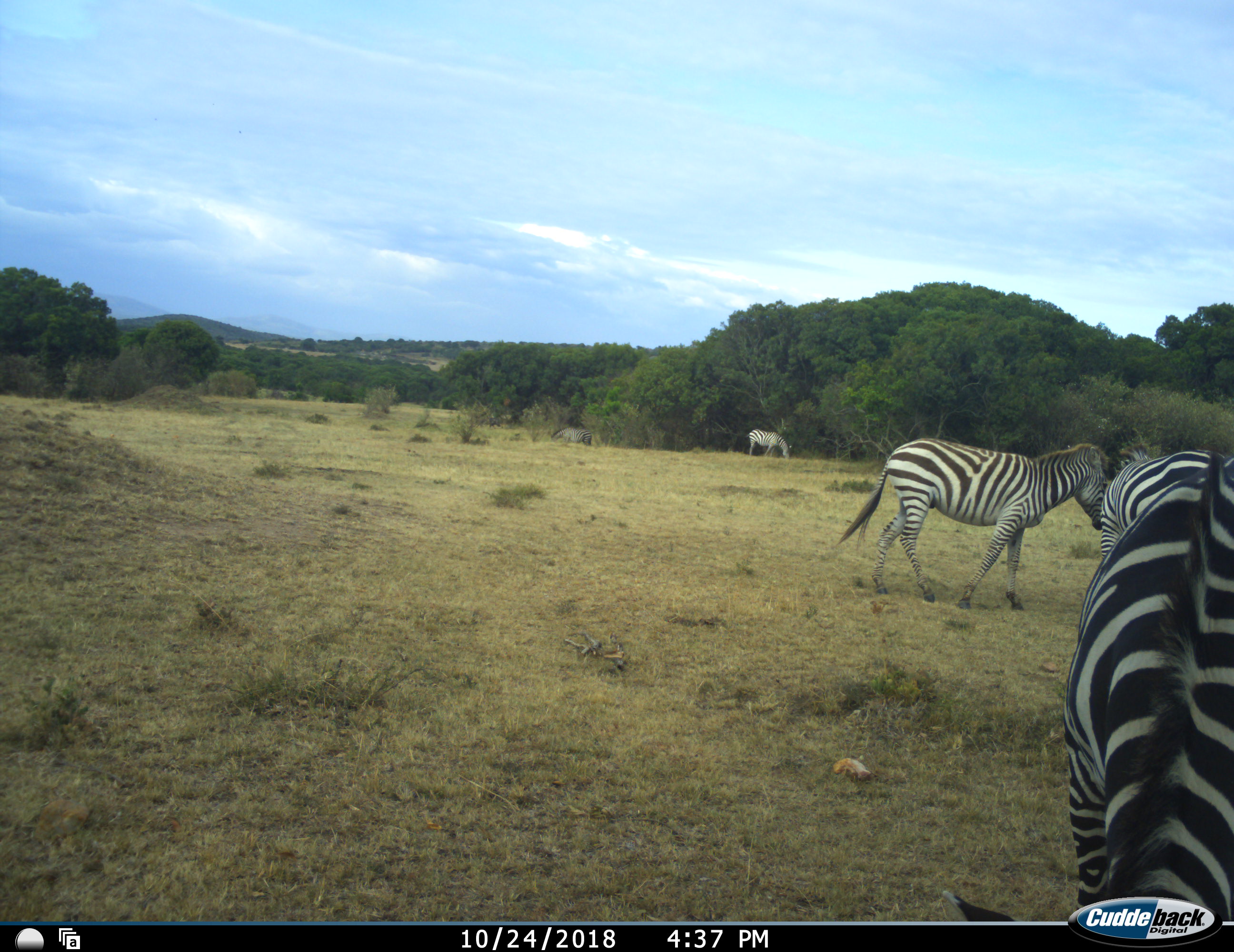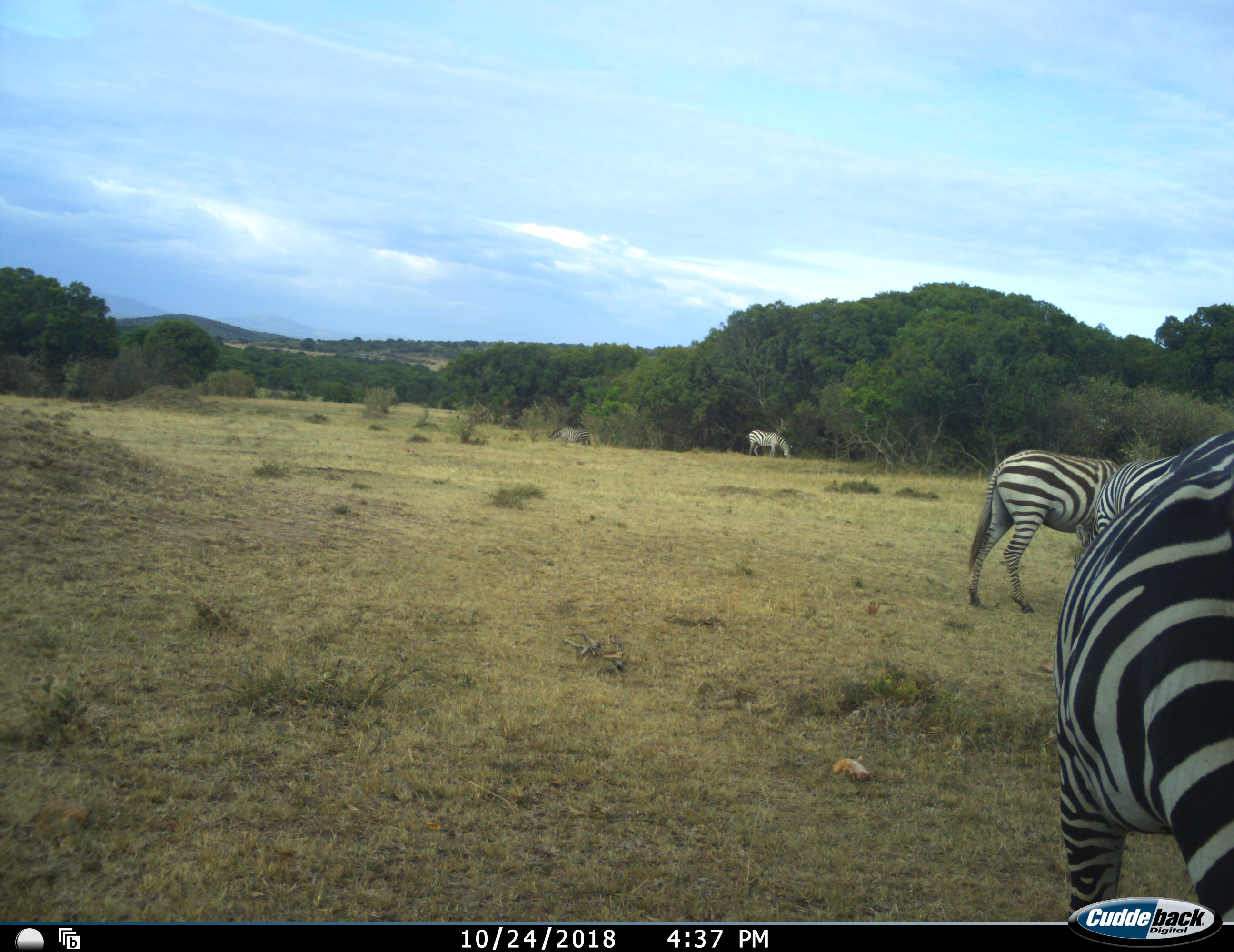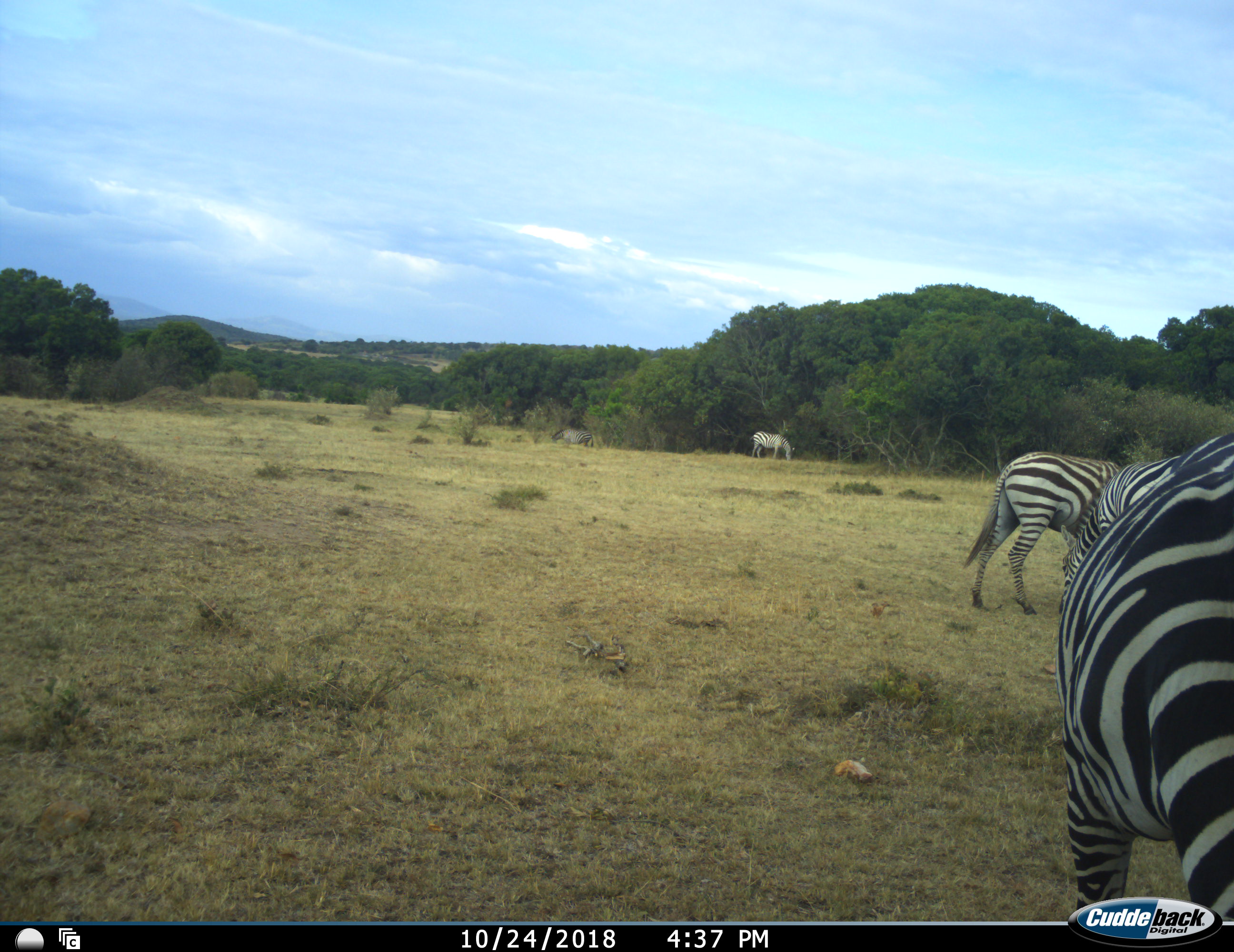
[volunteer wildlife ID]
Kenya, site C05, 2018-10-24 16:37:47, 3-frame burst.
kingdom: Animalia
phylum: Chordata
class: Mammalia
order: Perissodactyla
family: Equidae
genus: Equus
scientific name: Equus quagga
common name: plains zebra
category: zebra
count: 5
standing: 20%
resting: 0%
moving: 40%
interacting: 0%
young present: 10%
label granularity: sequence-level